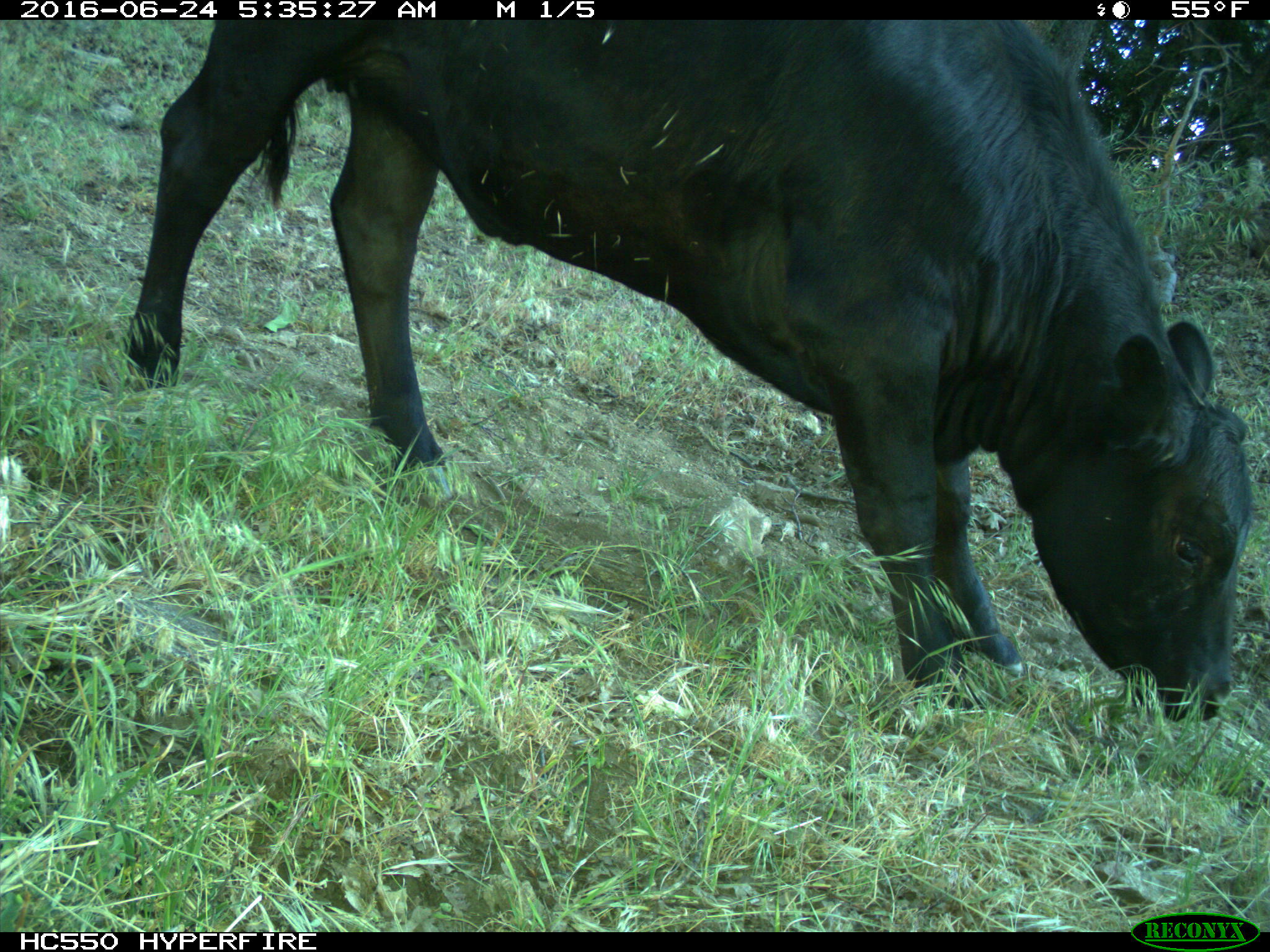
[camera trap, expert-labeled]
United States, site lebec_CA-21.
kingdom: Animalia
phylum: Chordata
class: Mammalia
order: Artiodactyla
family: Bovidae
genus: Bos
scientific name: Bos taurus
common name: domestic cow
Bos taurus (domestic cow).